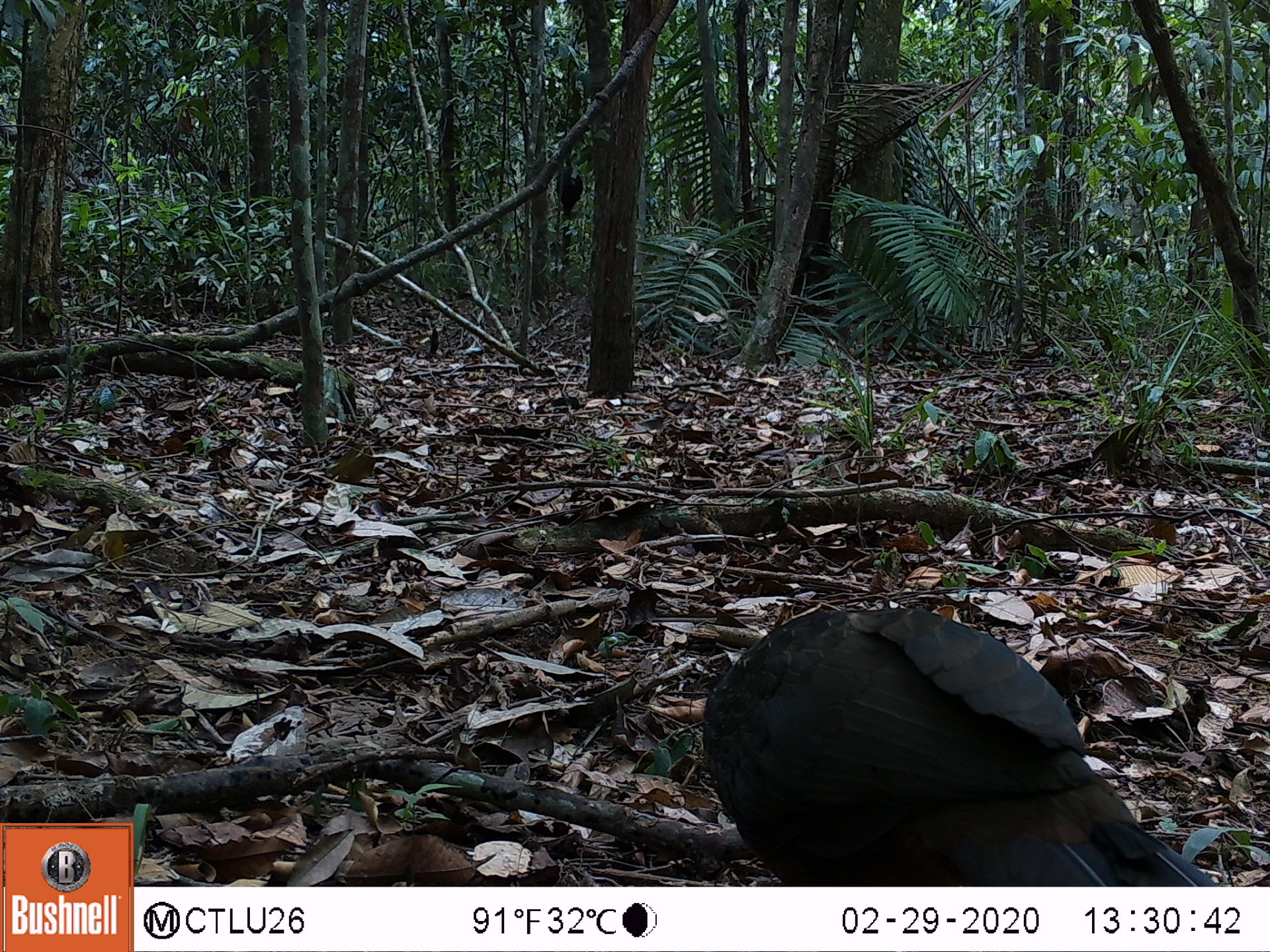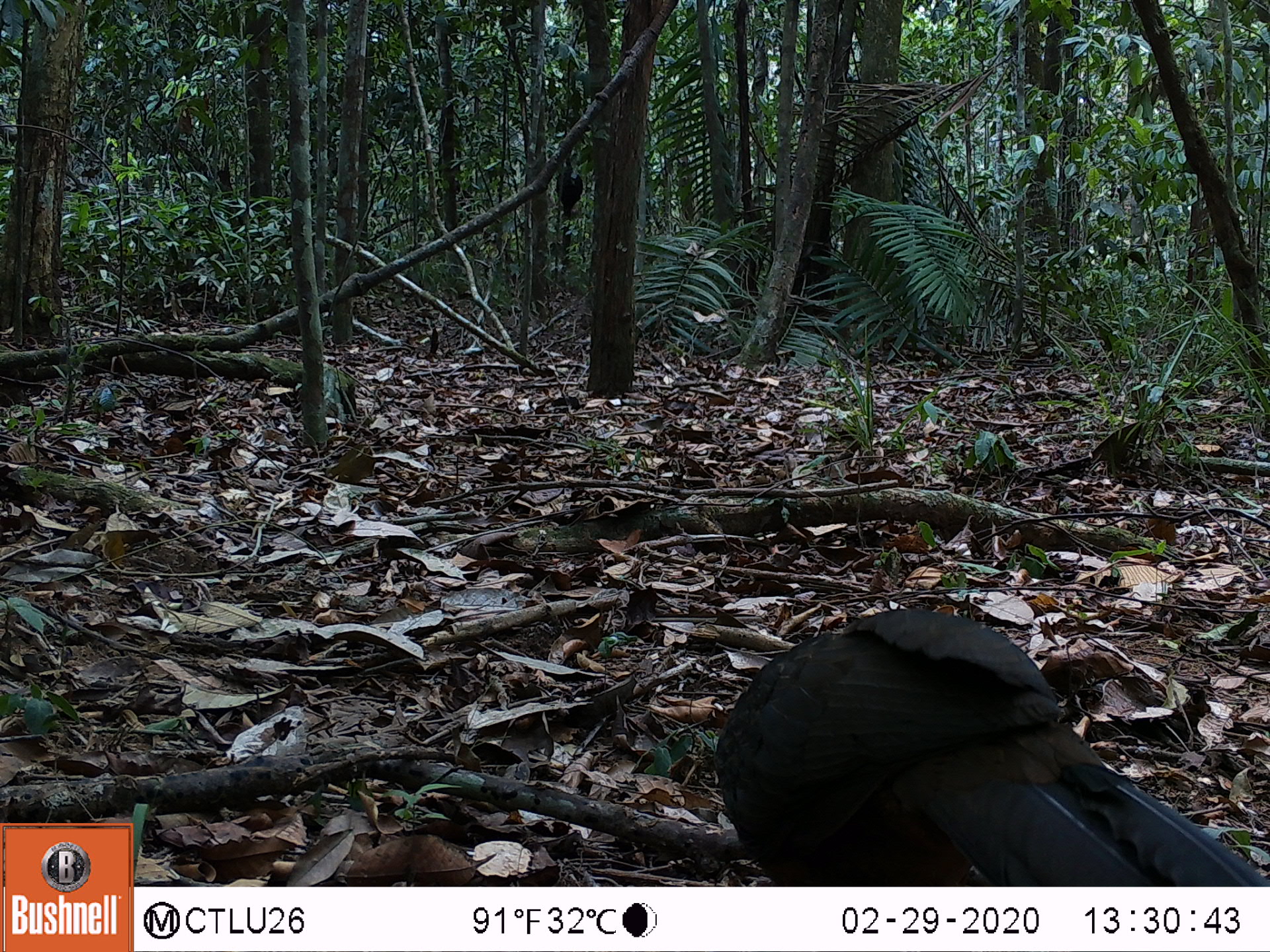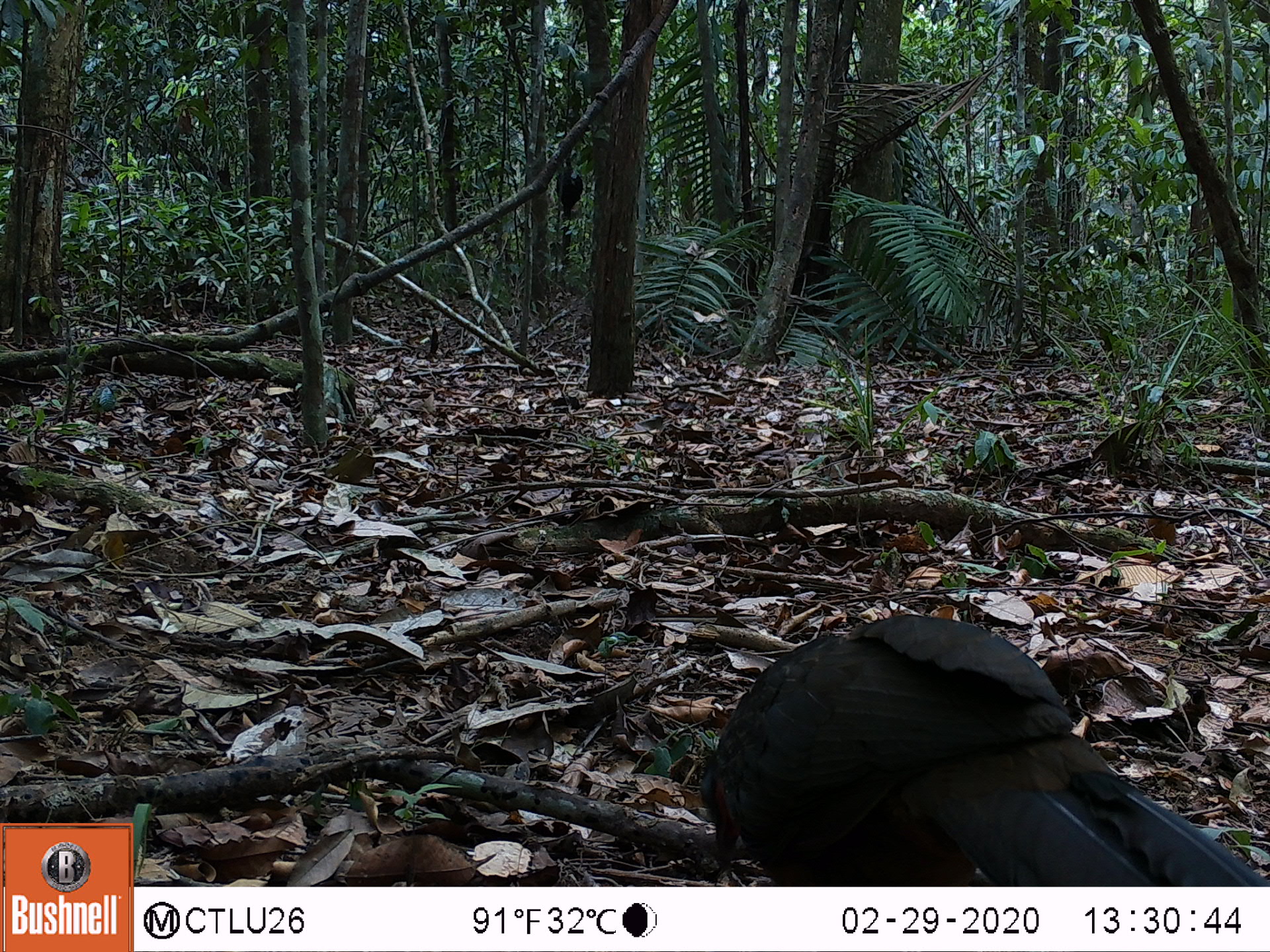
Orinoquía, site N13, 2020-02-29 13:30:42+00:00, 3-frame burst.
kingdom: Animalia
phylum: Chordata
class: Aves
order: Galliformes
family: Cracidae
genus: Penelope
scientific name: Penelope jacquacu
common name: spix's guan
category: spixs guan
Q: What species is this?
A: Spixs guan (spix's guan) (Penelope jacquacu).